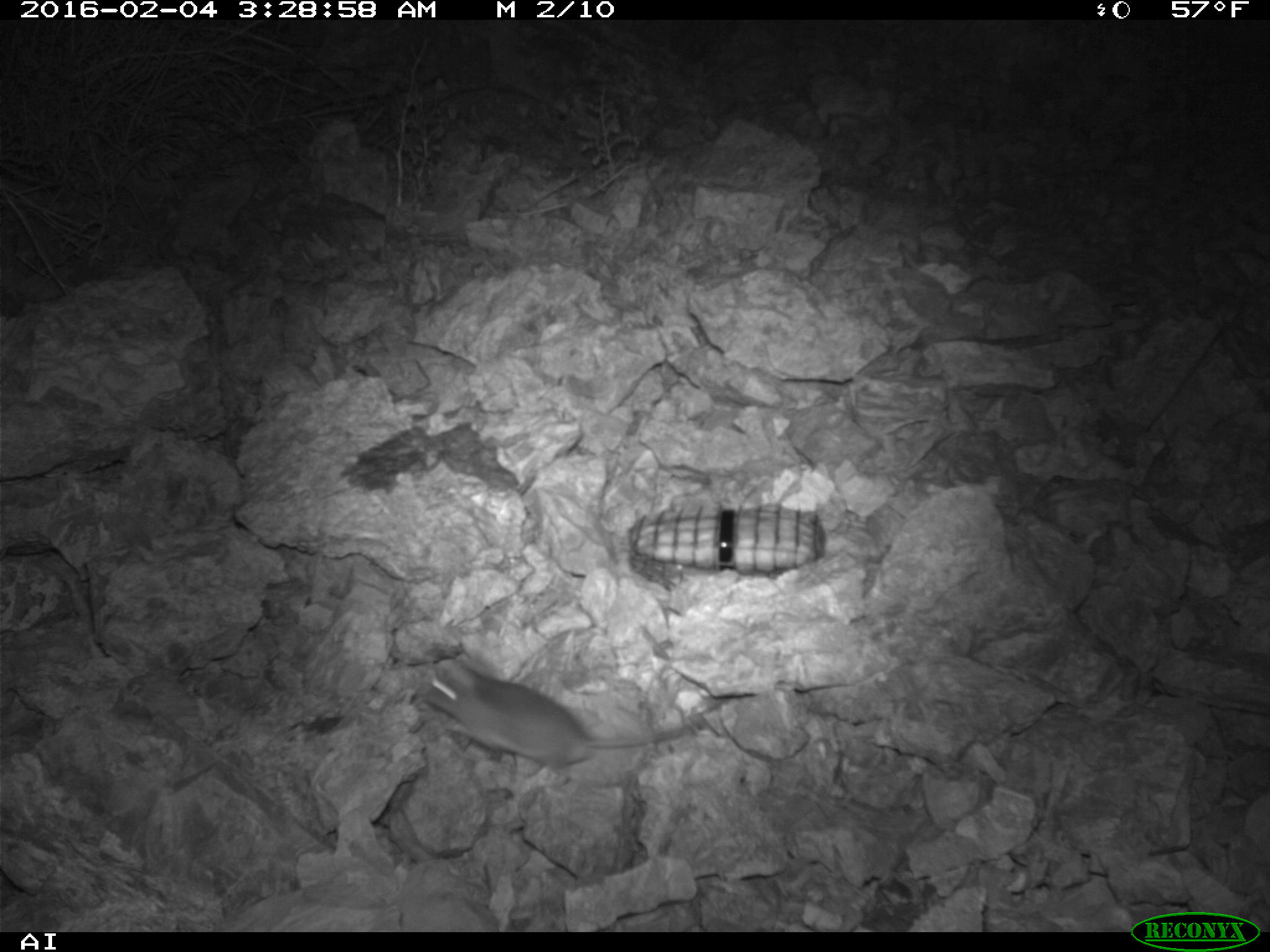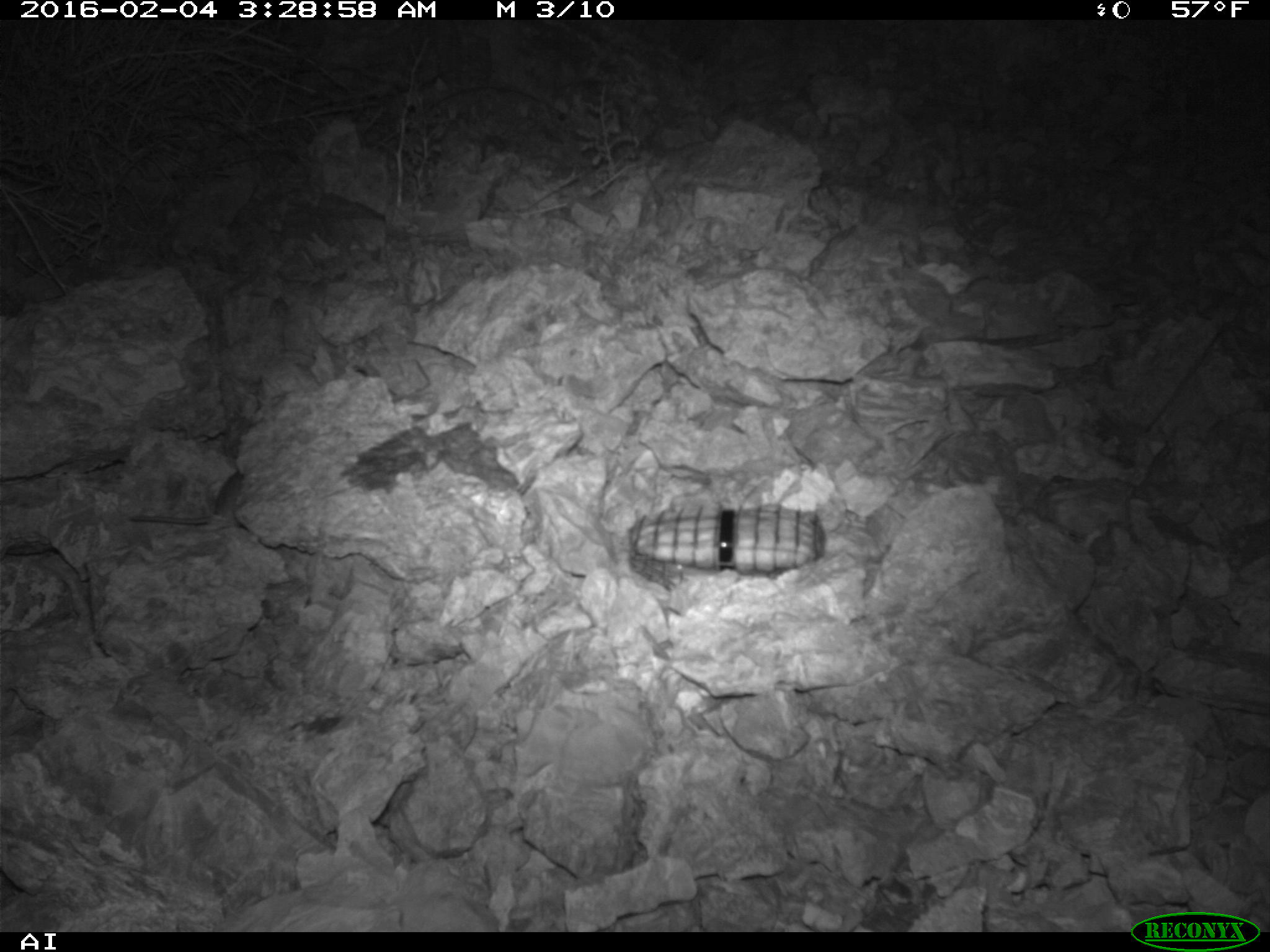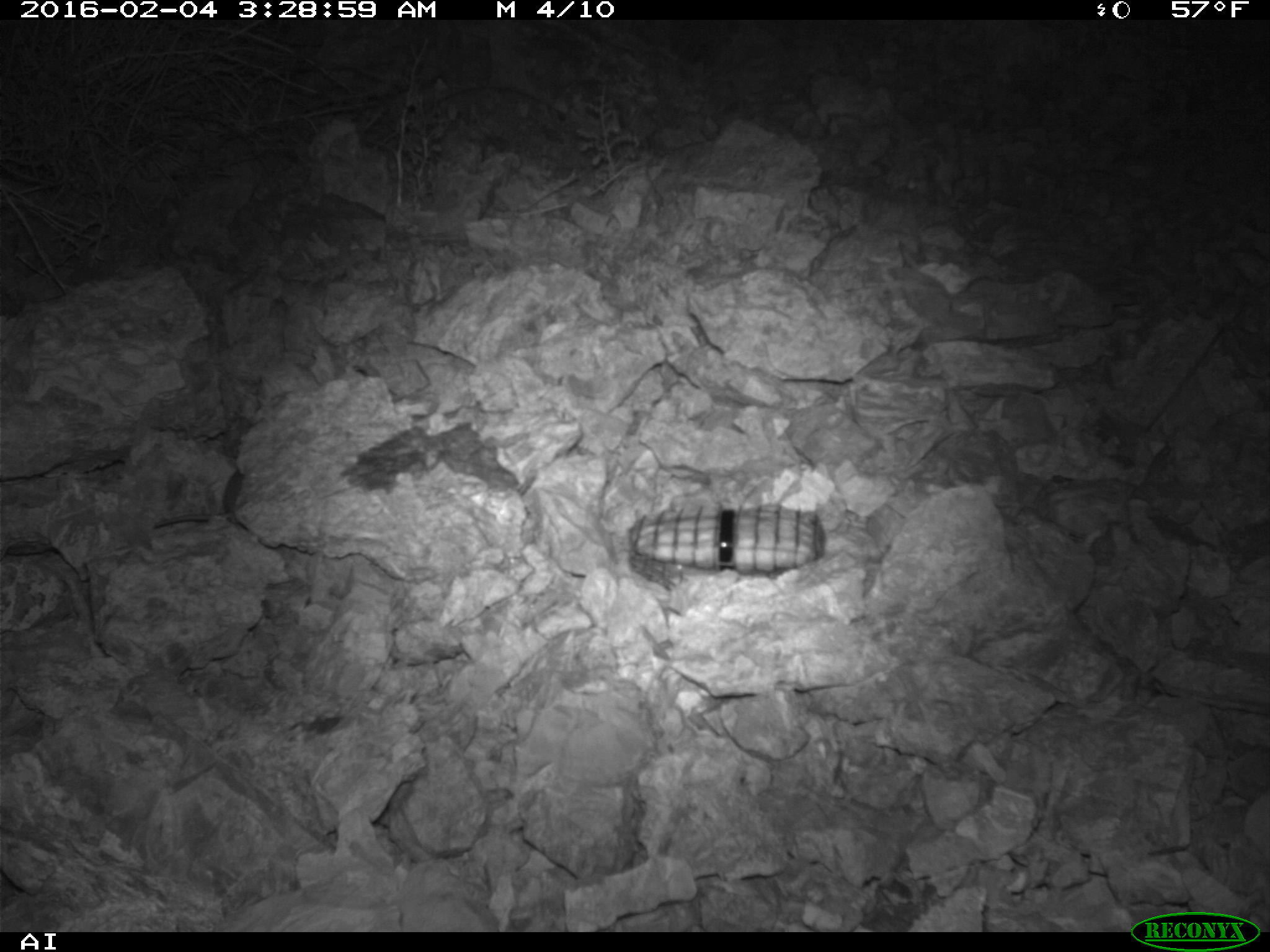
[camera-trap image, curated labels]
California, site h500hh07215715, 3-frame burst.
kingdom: Animalia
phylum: Chordata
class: Mammalia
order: Rodentia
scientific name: Rodentia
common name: rodent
Rodent (Rodentia).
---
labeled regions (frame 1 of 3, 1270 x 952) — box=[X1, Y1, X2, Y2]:
rodent: box=[425, 662, 692, 772]